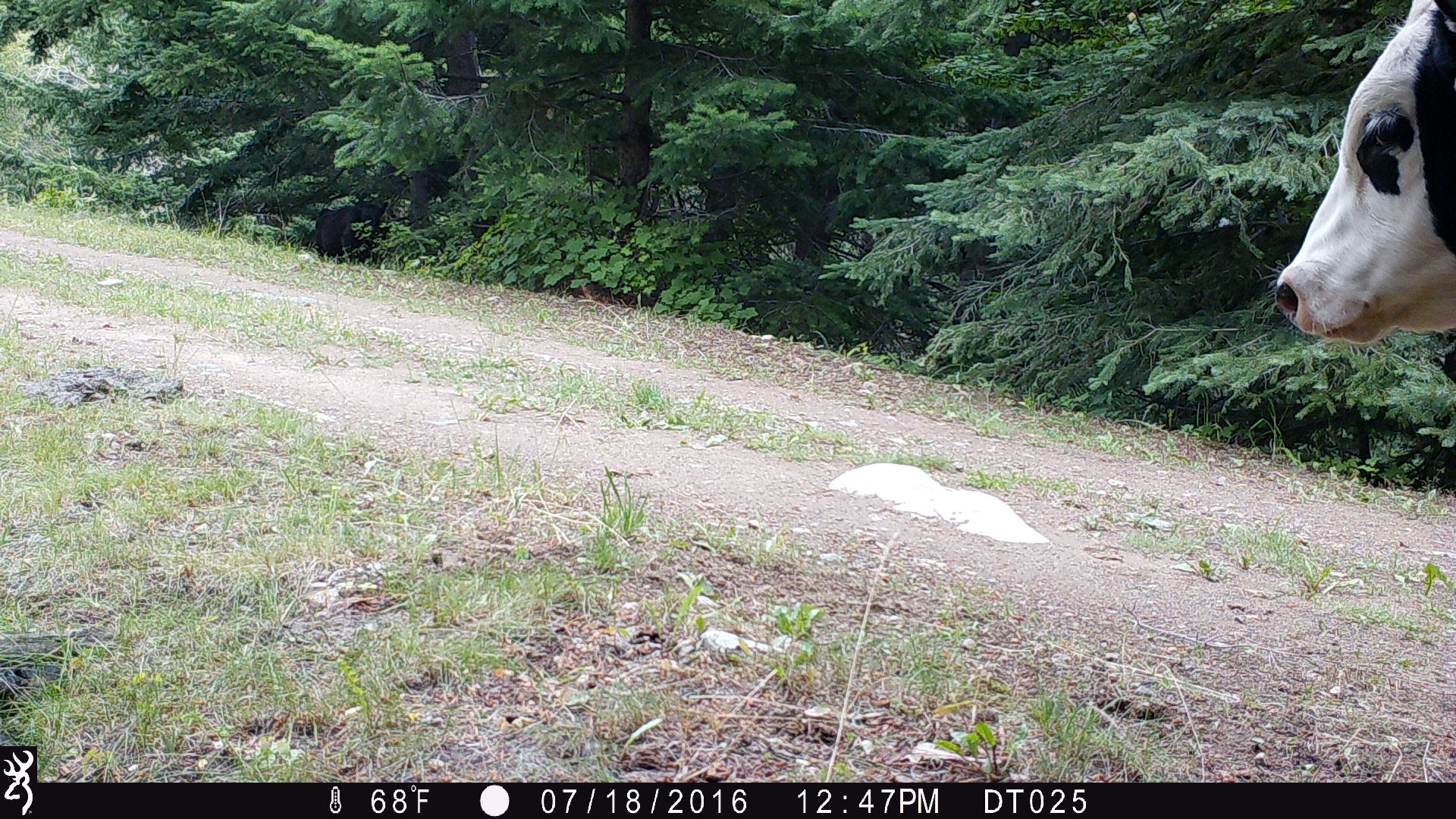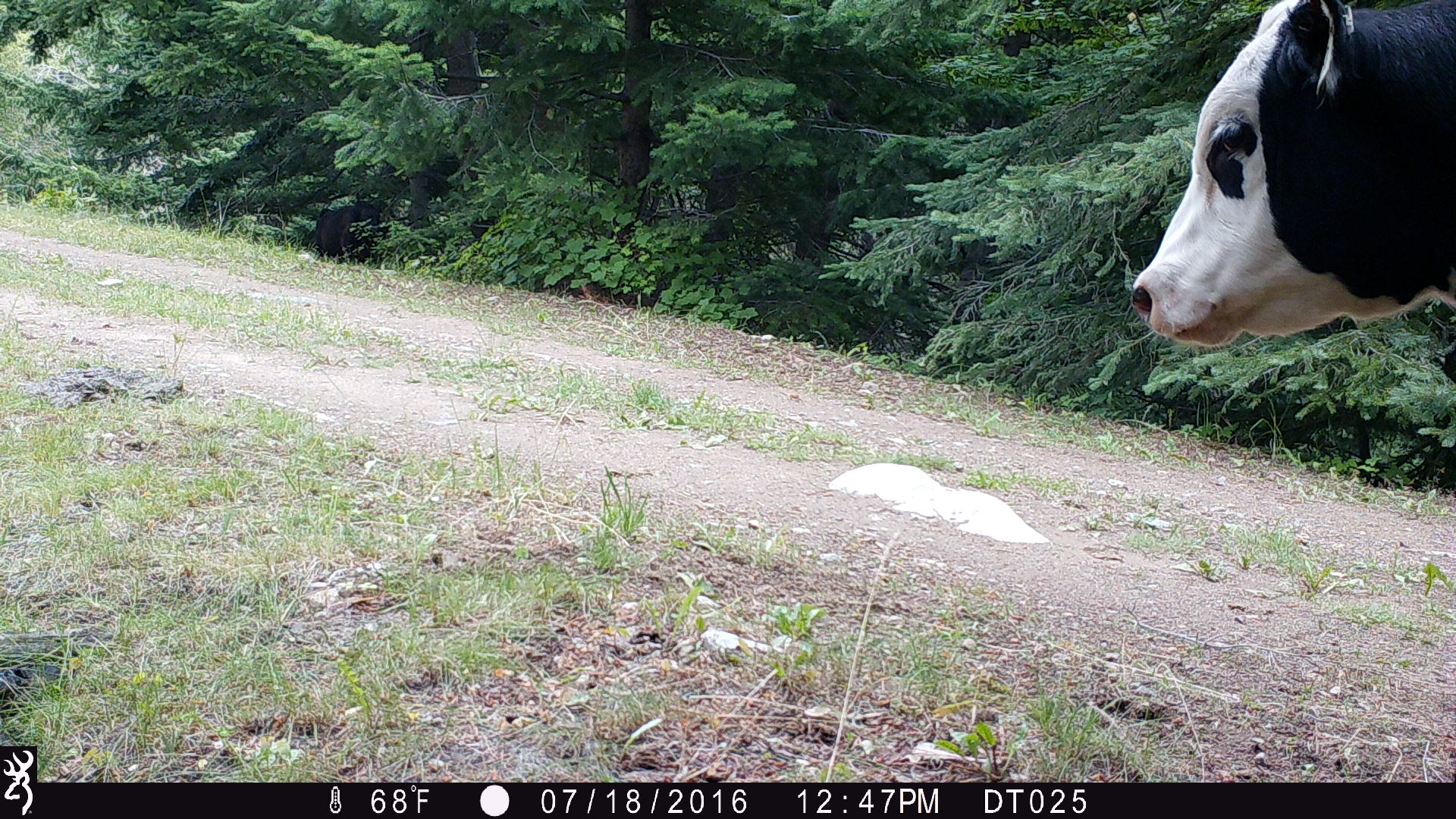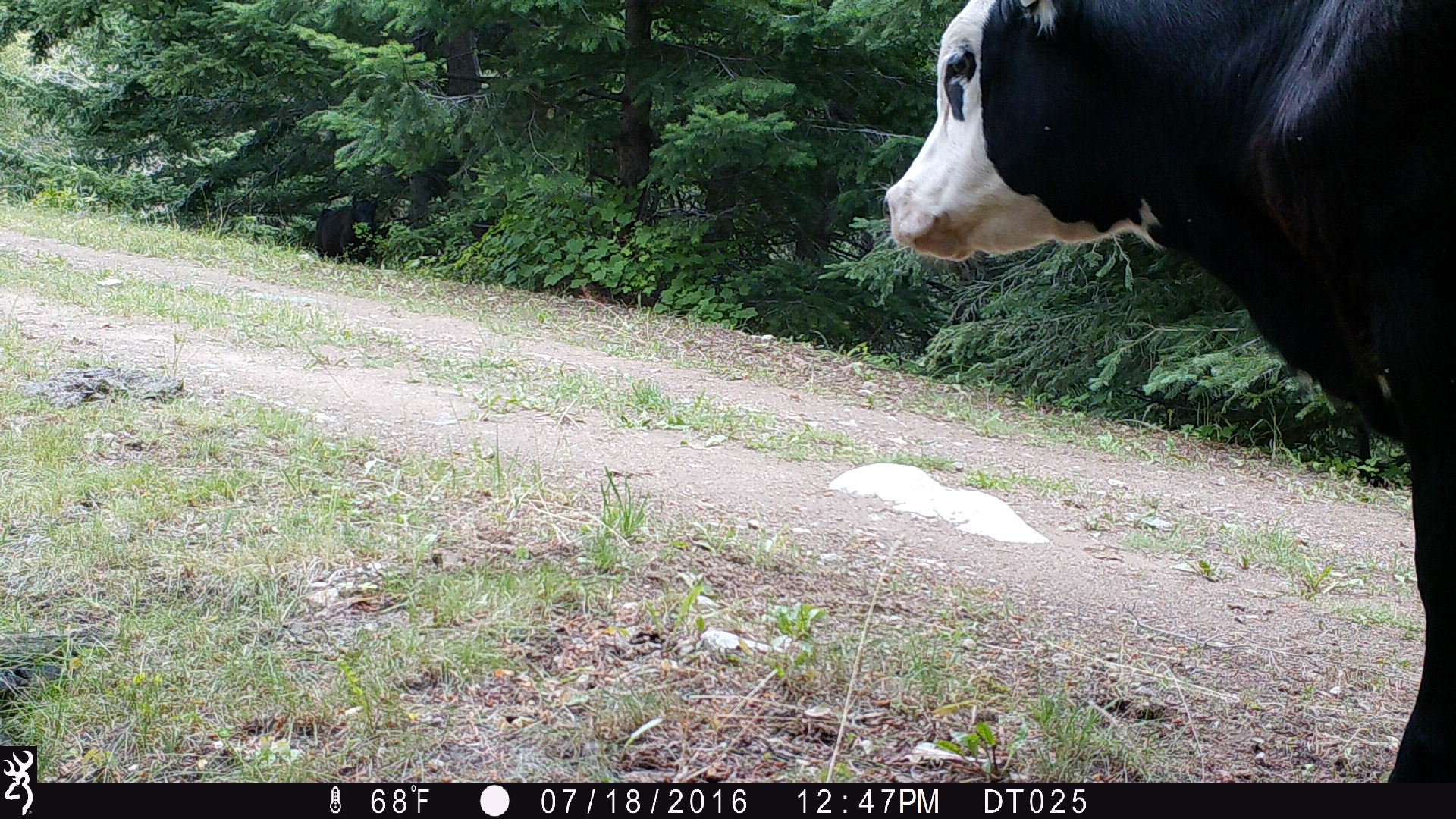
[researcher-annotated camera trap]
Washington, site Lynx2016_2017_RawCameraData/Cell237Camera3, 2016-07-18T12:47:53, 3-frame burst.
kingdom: Animalia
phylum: Chordata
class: Mammalia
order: Artiodactyla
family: Bovidae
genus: Bos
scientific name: Bos taurus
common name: domestic cattle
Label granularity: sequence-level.